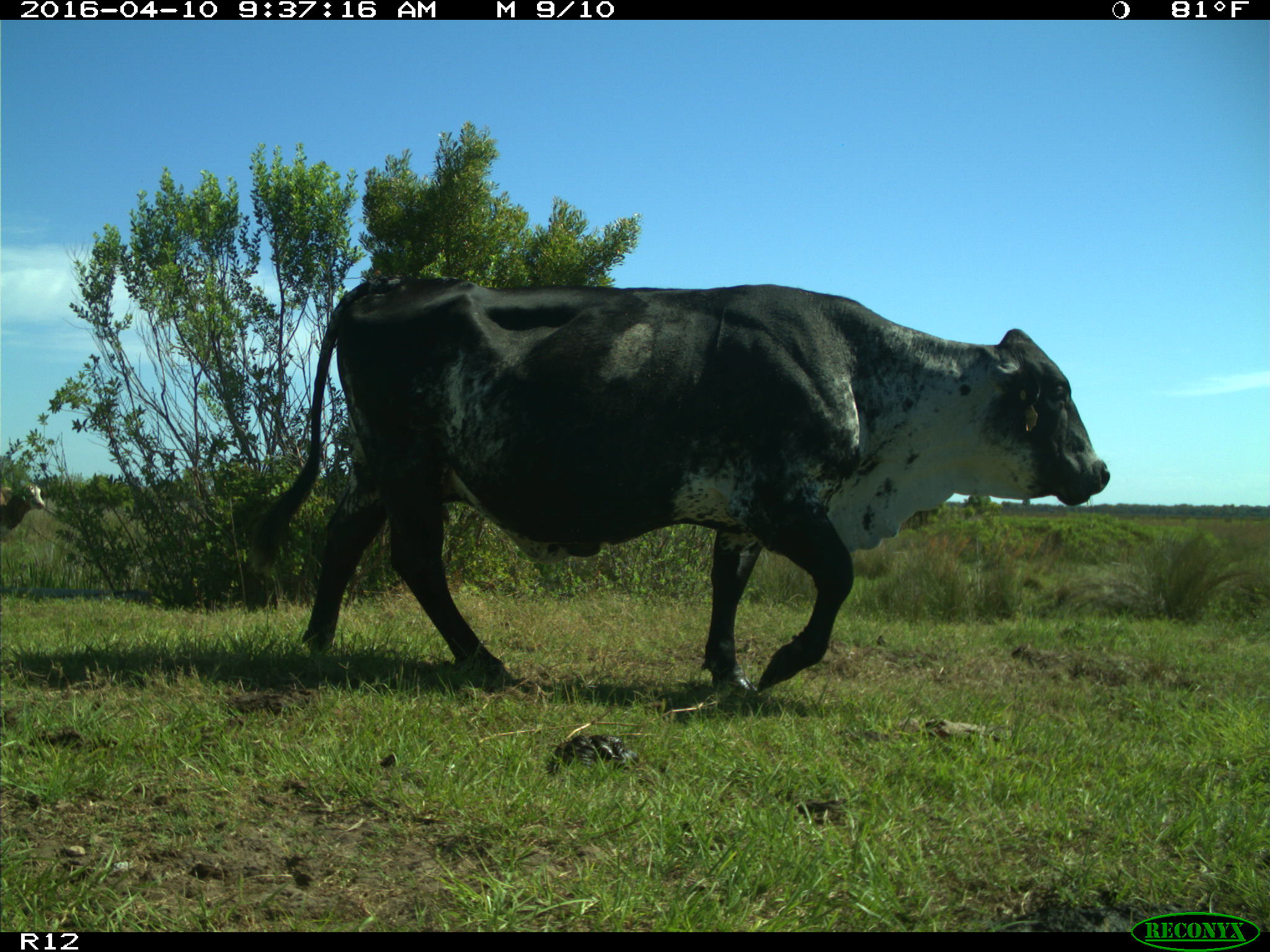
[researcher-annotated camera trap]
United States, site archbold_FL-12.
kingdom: Animalia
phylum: Chordata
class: Mammalia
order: Artiodactyla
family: Bovidae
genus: Bos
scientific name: Bos taurus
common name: domestic cow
Bos taurus (domestic cow).